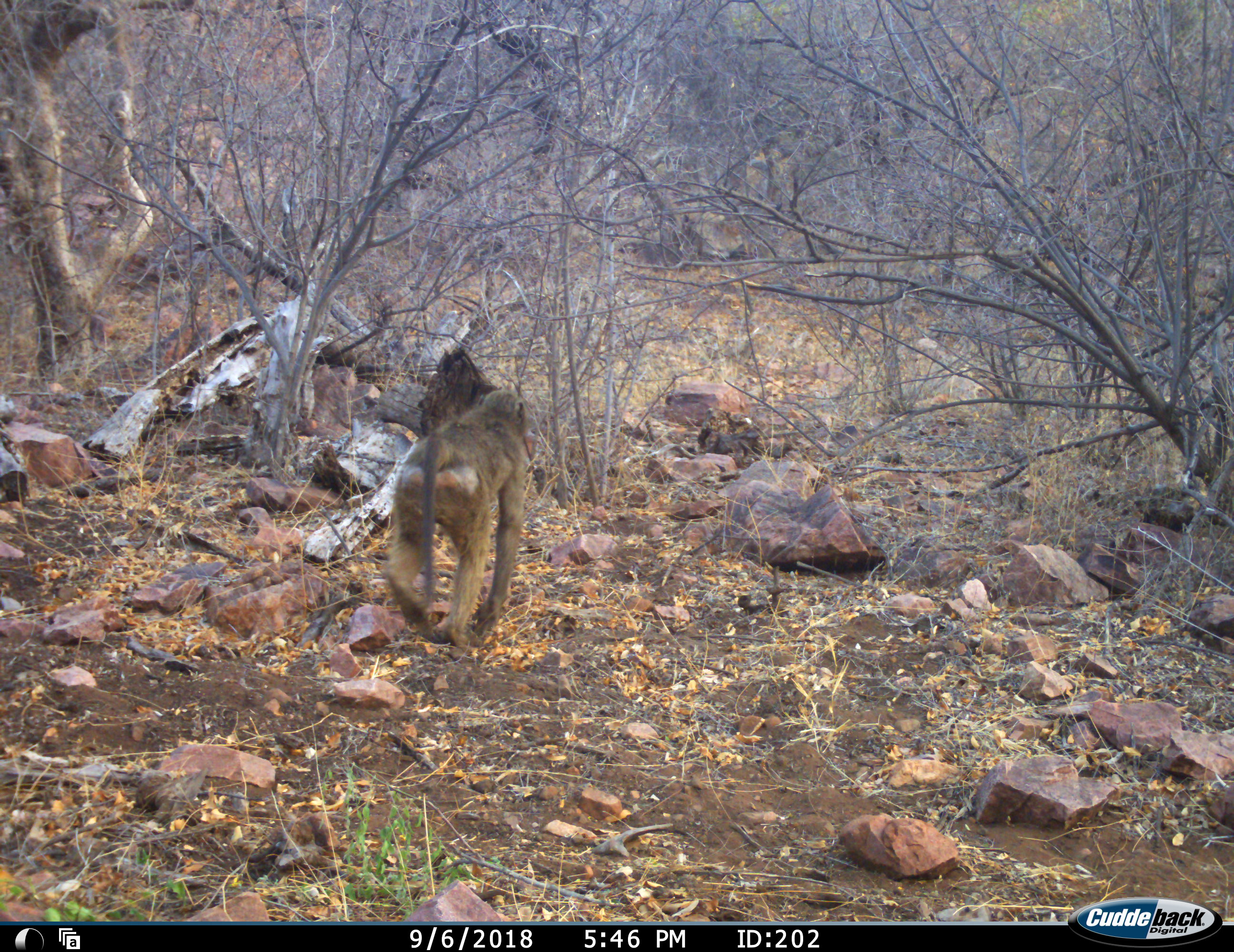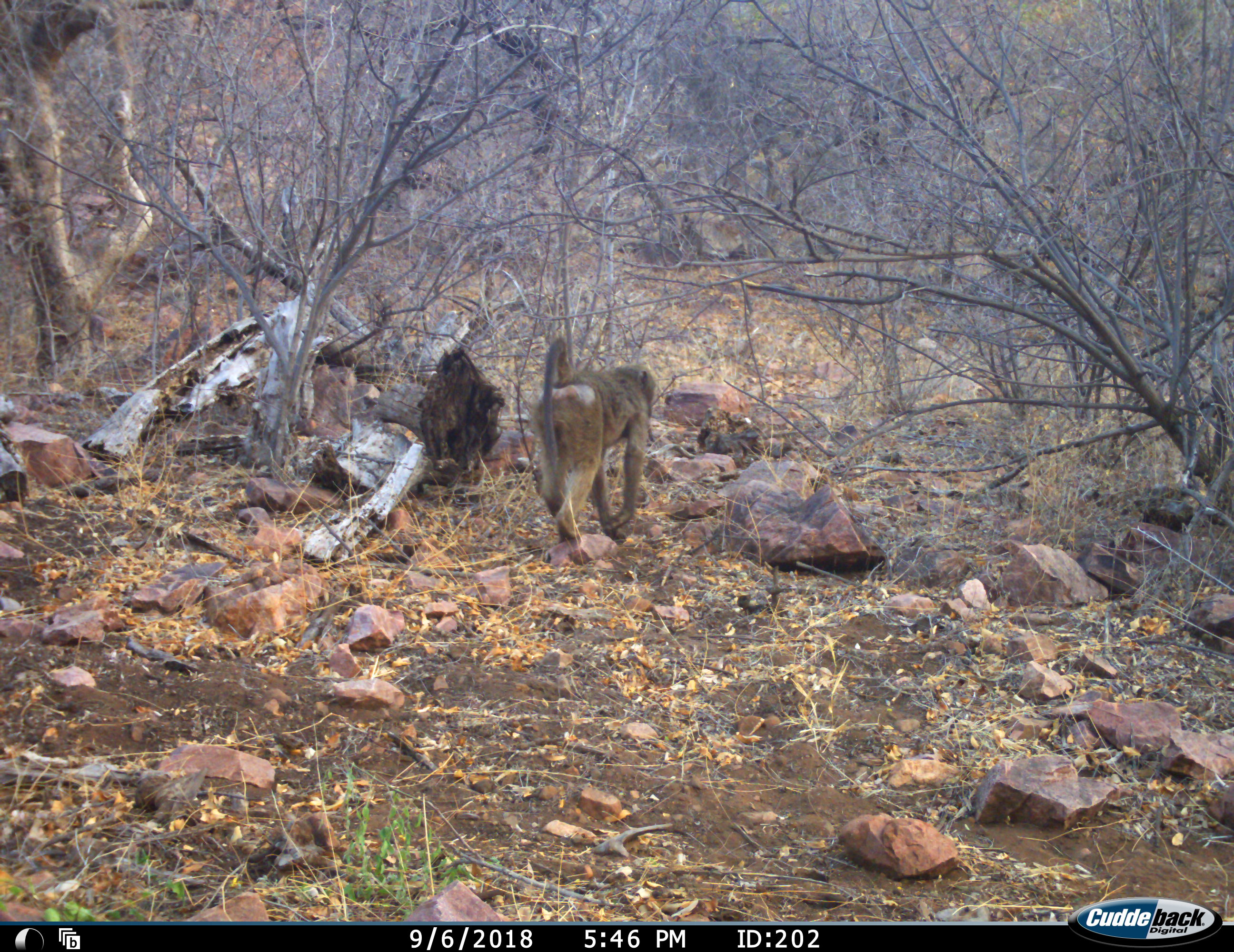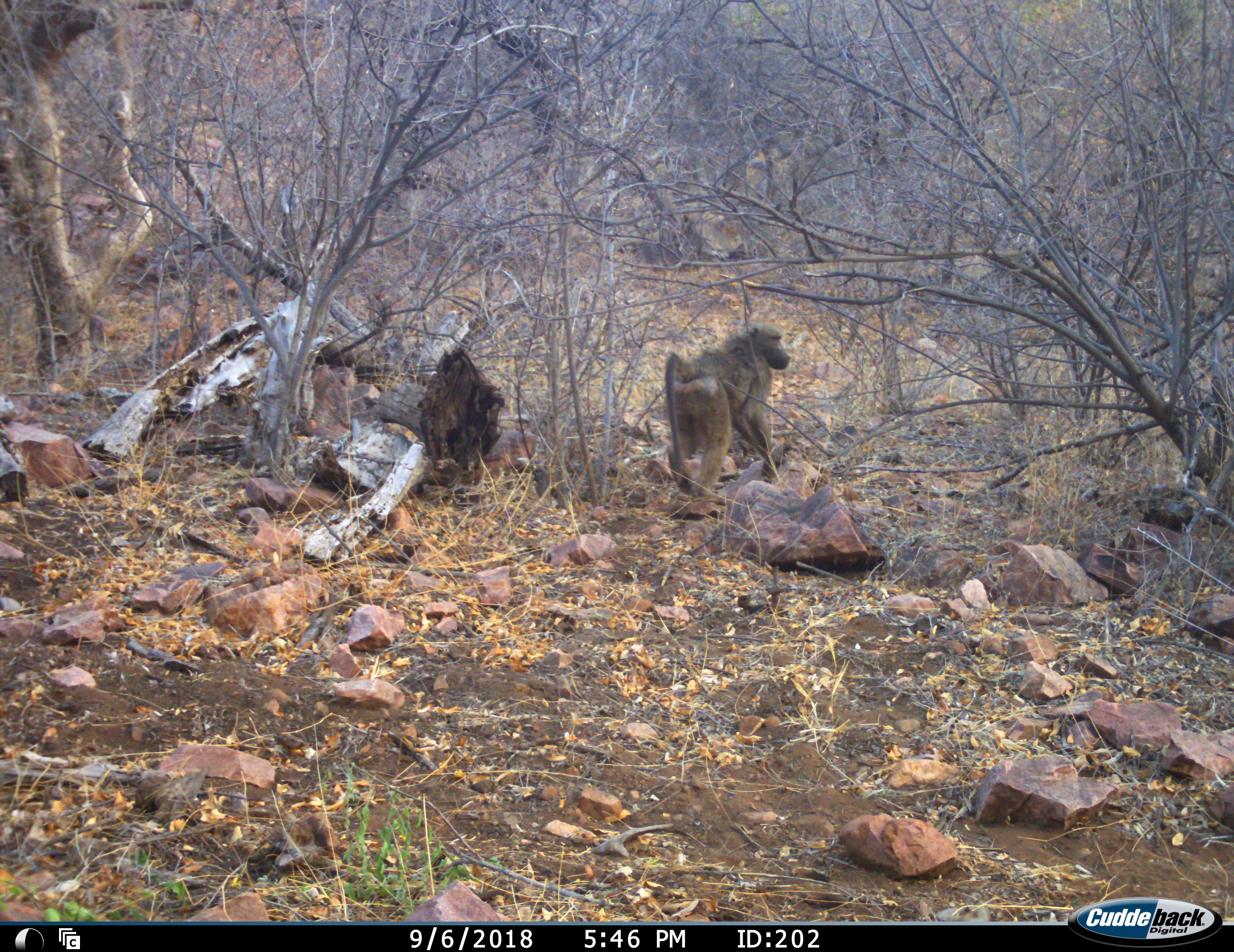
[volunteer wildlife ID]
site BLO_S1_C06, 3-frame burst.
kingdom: Animalia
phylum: Chordata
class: Mammalia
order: Primates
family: Cercopithecidae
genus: Papio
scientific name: Papio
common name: baboon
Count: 2.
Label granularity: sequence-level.